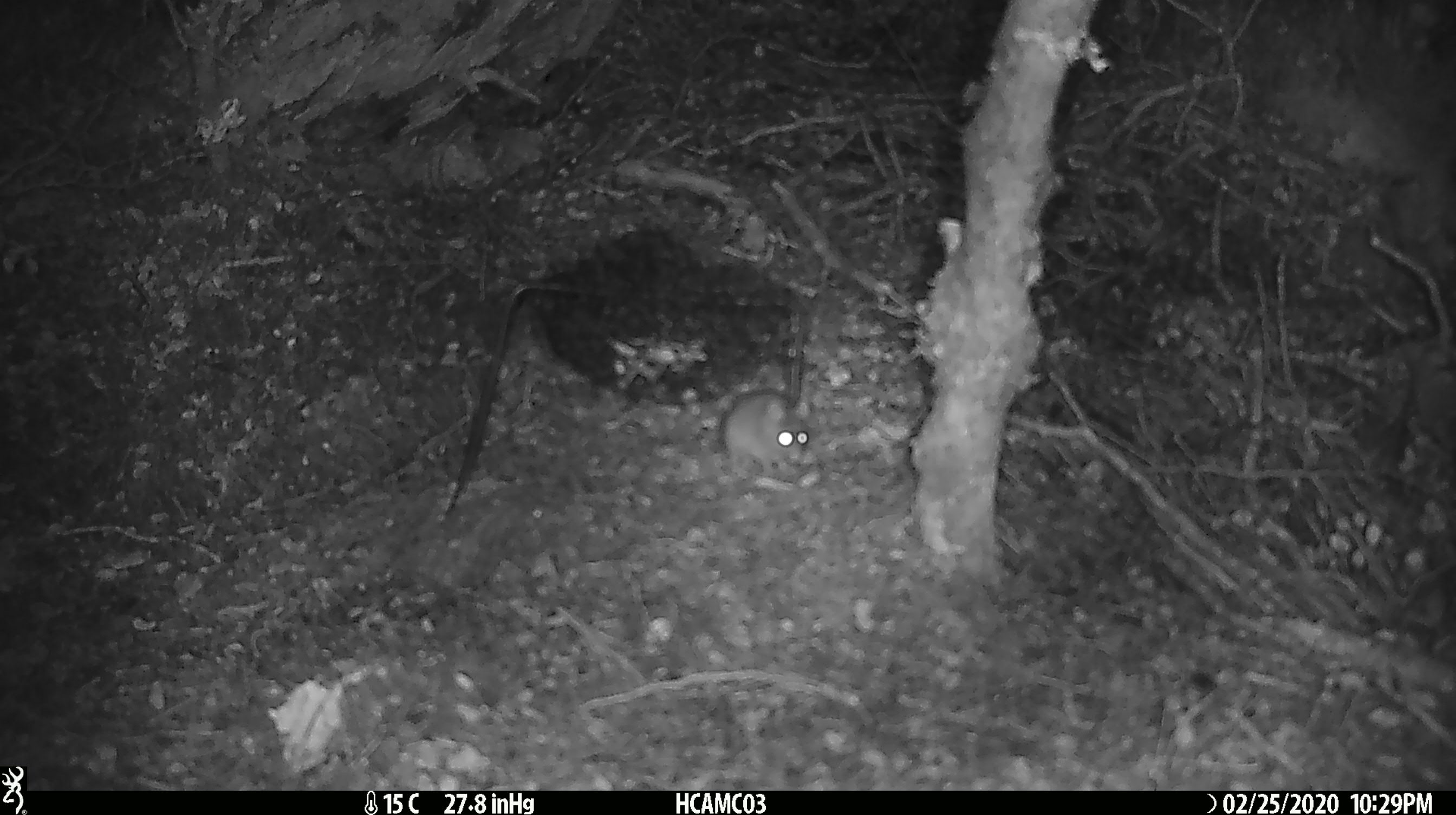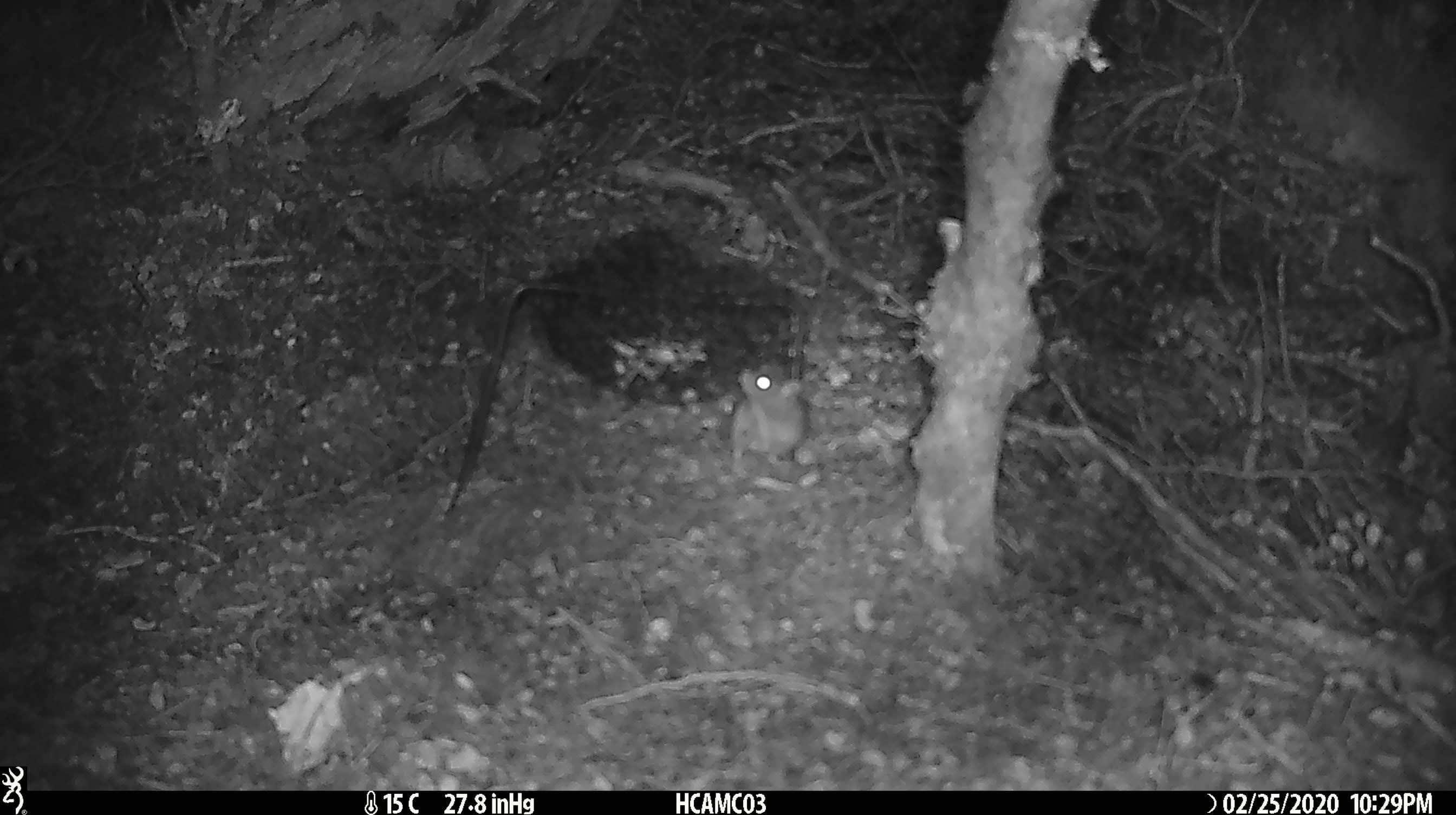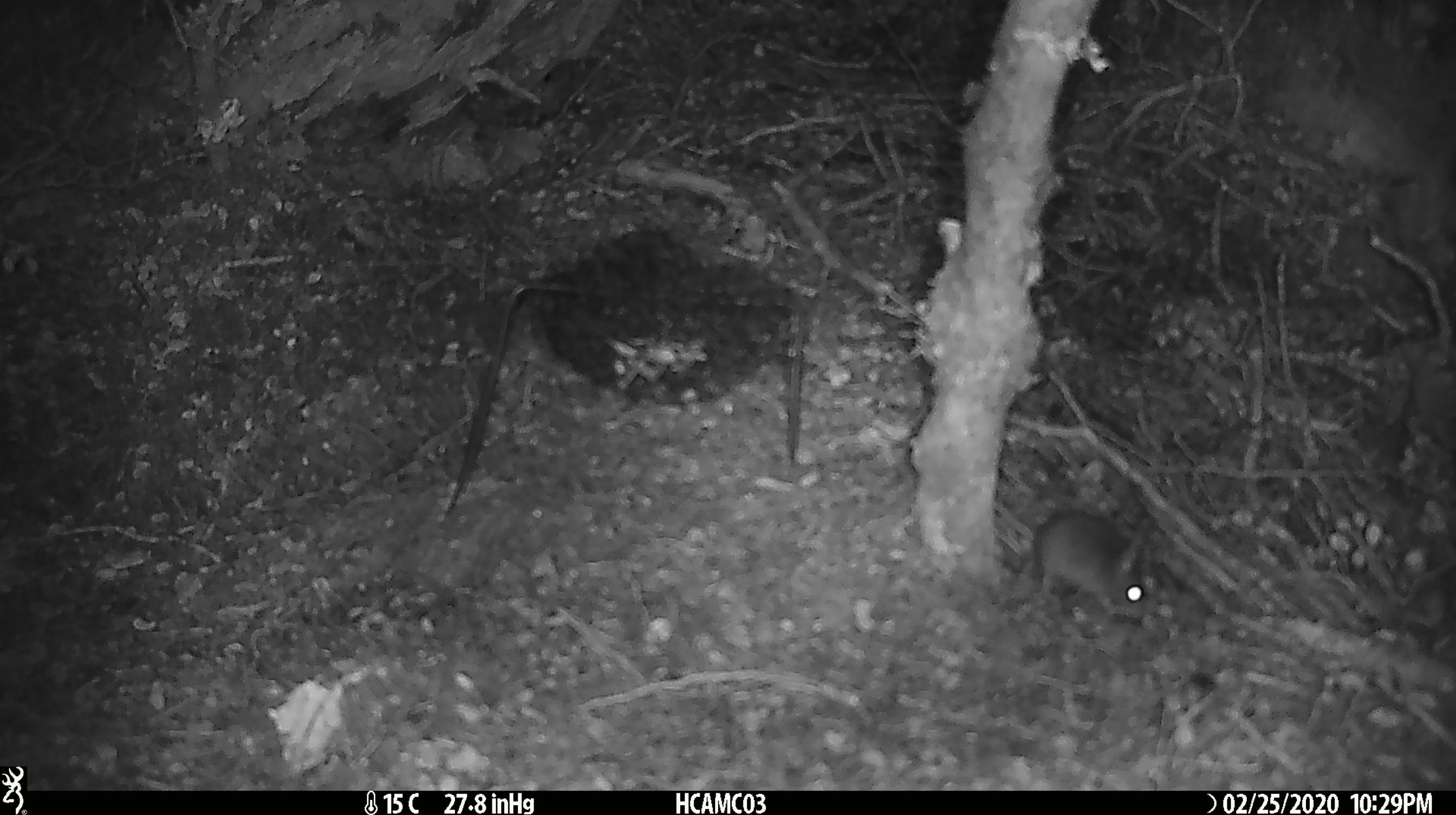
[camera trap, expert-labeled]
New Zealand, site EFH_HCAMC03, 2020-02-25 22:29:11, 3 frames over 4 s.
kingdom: Animalia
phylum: Chordata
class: Mammalia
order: Rodentia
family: Muridae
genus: Mus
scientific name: Mus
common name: mouse